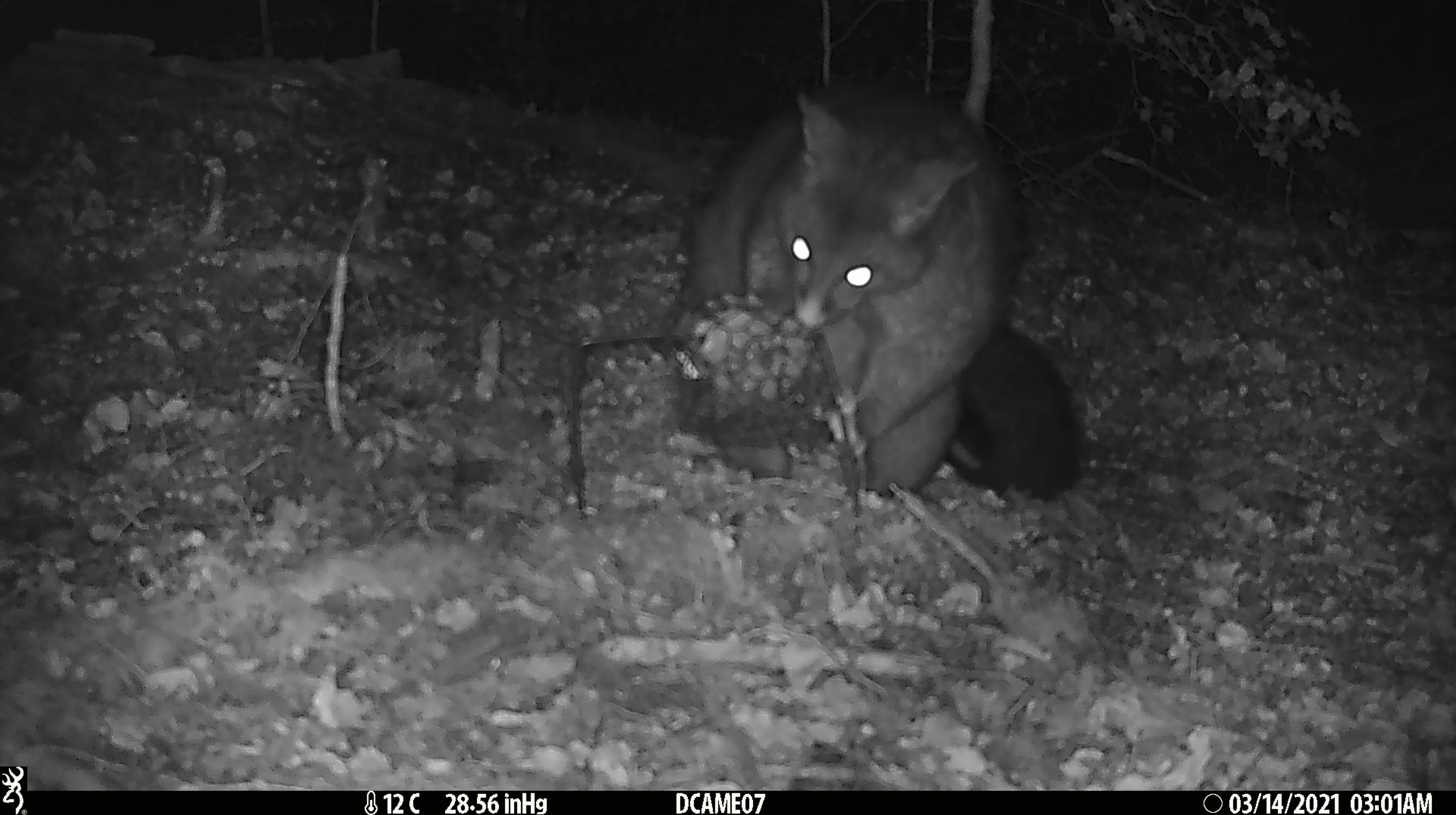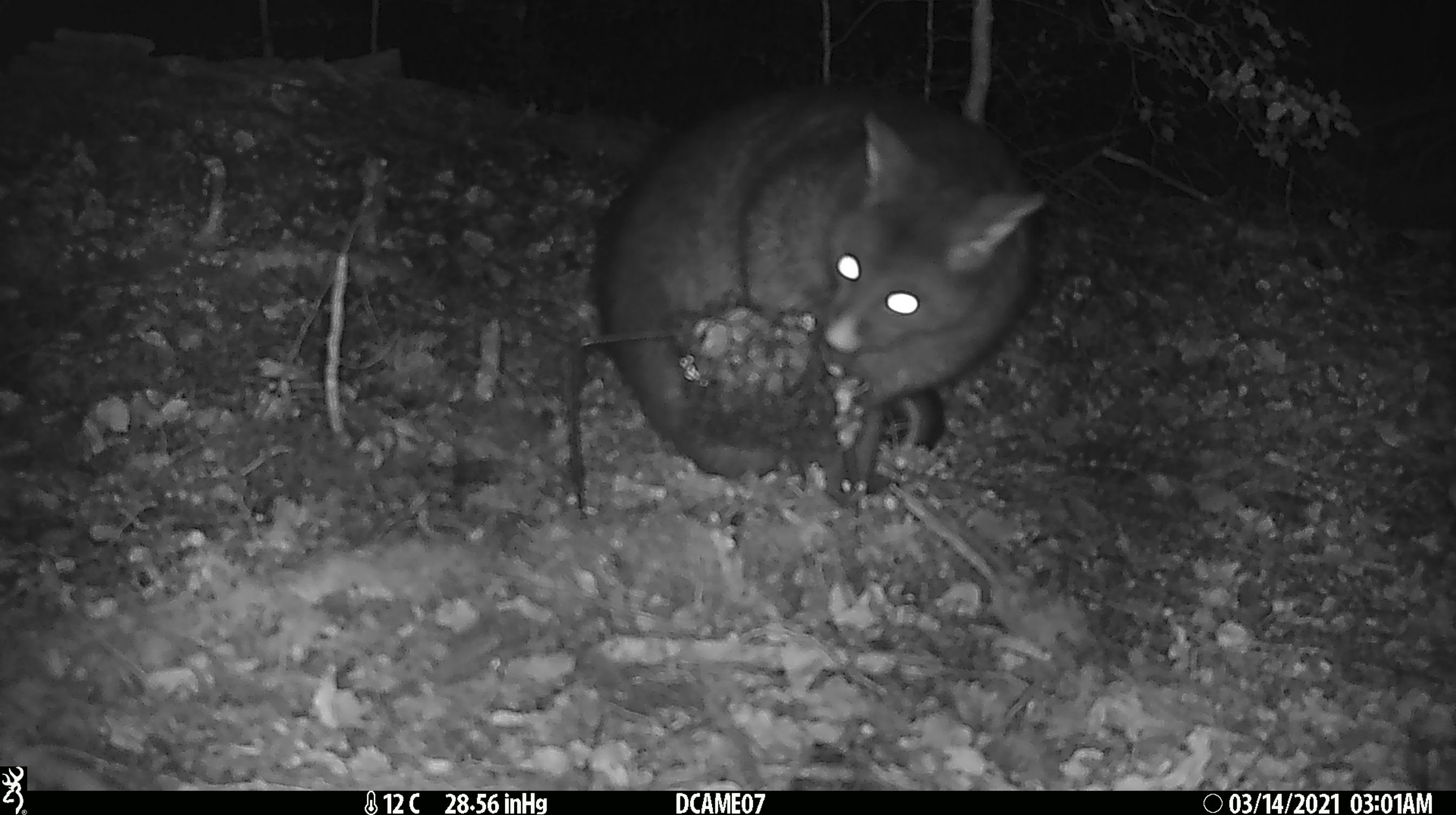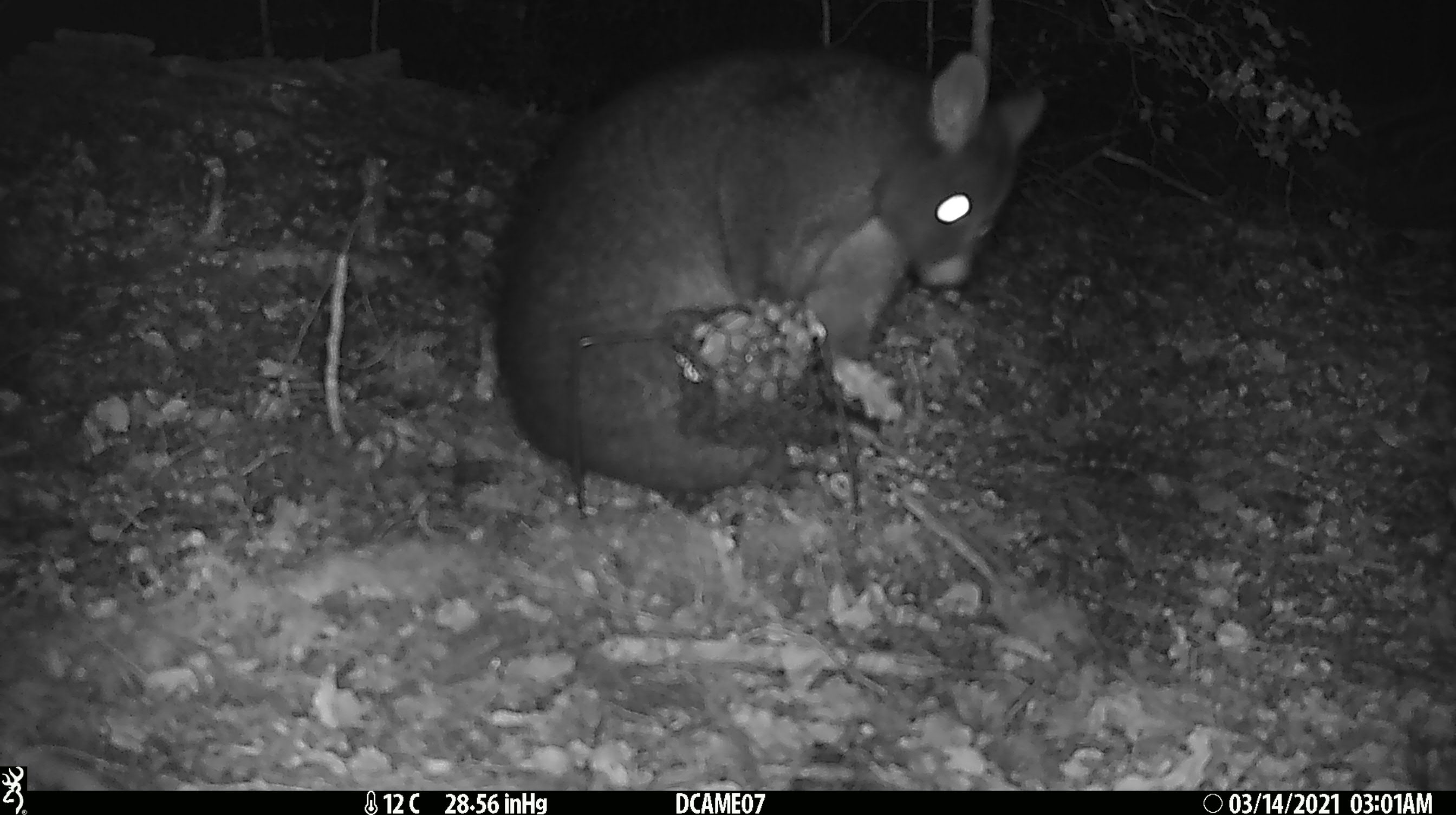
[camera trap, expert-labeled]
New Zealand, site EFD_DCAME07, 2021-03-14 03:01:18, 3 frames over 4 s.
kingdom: Animalia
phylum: Chordata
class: Mammalia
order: Diprotodontia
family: Phalangeridae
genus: Trichosurus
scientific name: Trichosurus vulpecula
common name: common brushtail possum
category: possum